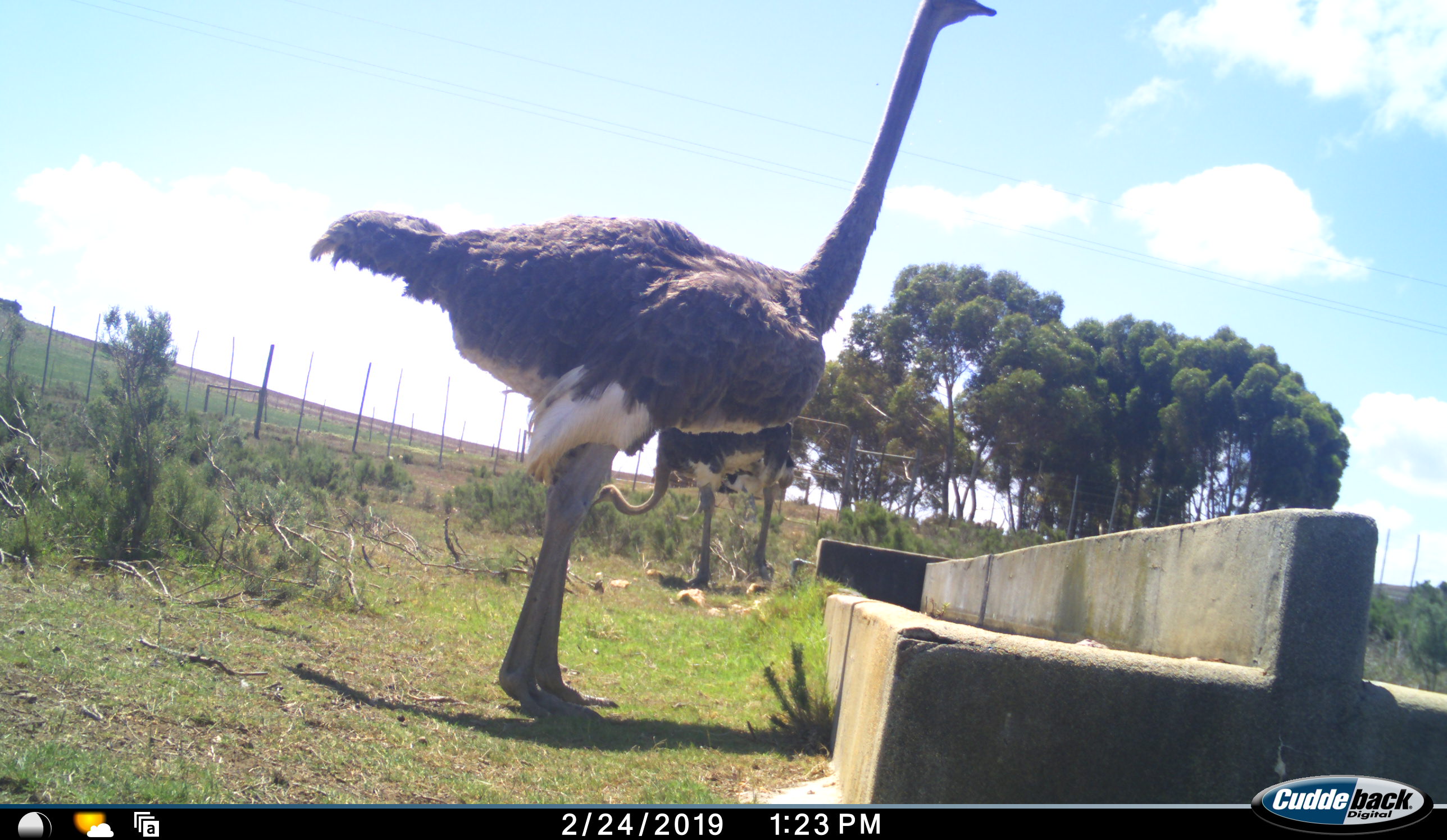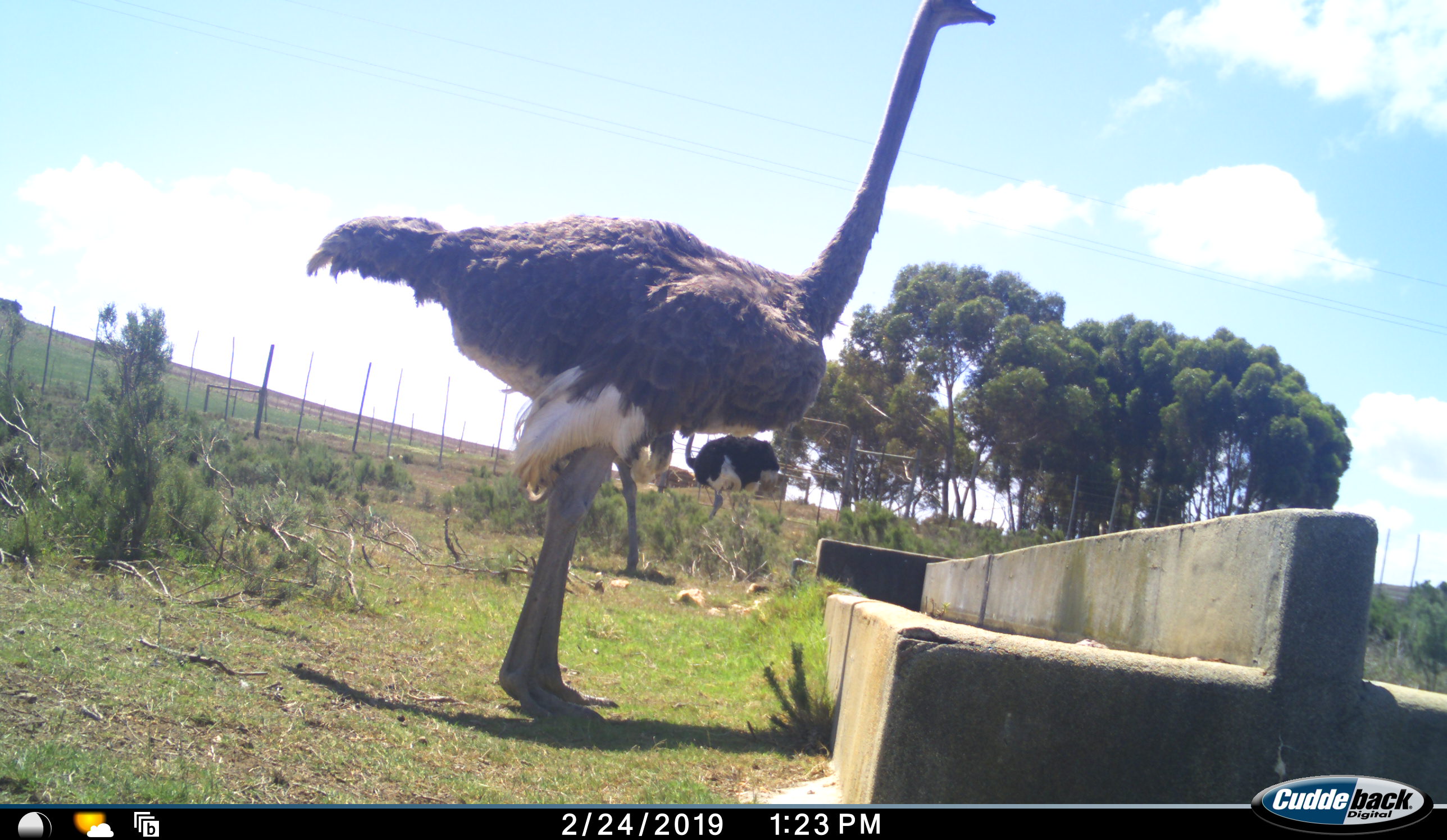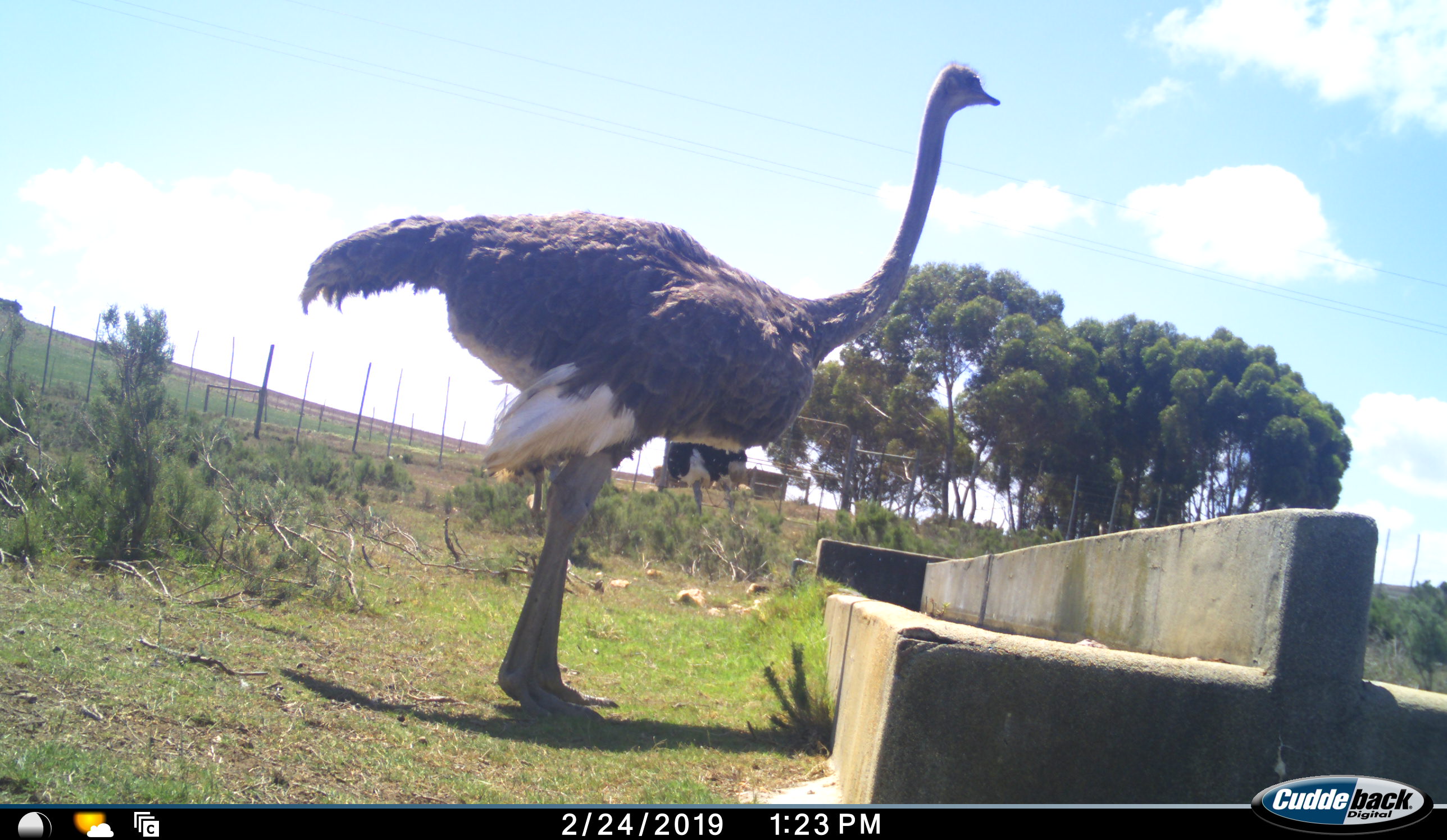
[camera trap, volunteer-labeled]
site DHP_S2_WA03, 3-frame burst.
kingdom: Animalia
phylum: Chordata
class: Aves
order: Struthioniformes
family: Struthionidae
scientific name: Struthionidae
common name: ostrich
Ostrich (Struthionidae), count 3. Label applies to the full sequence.